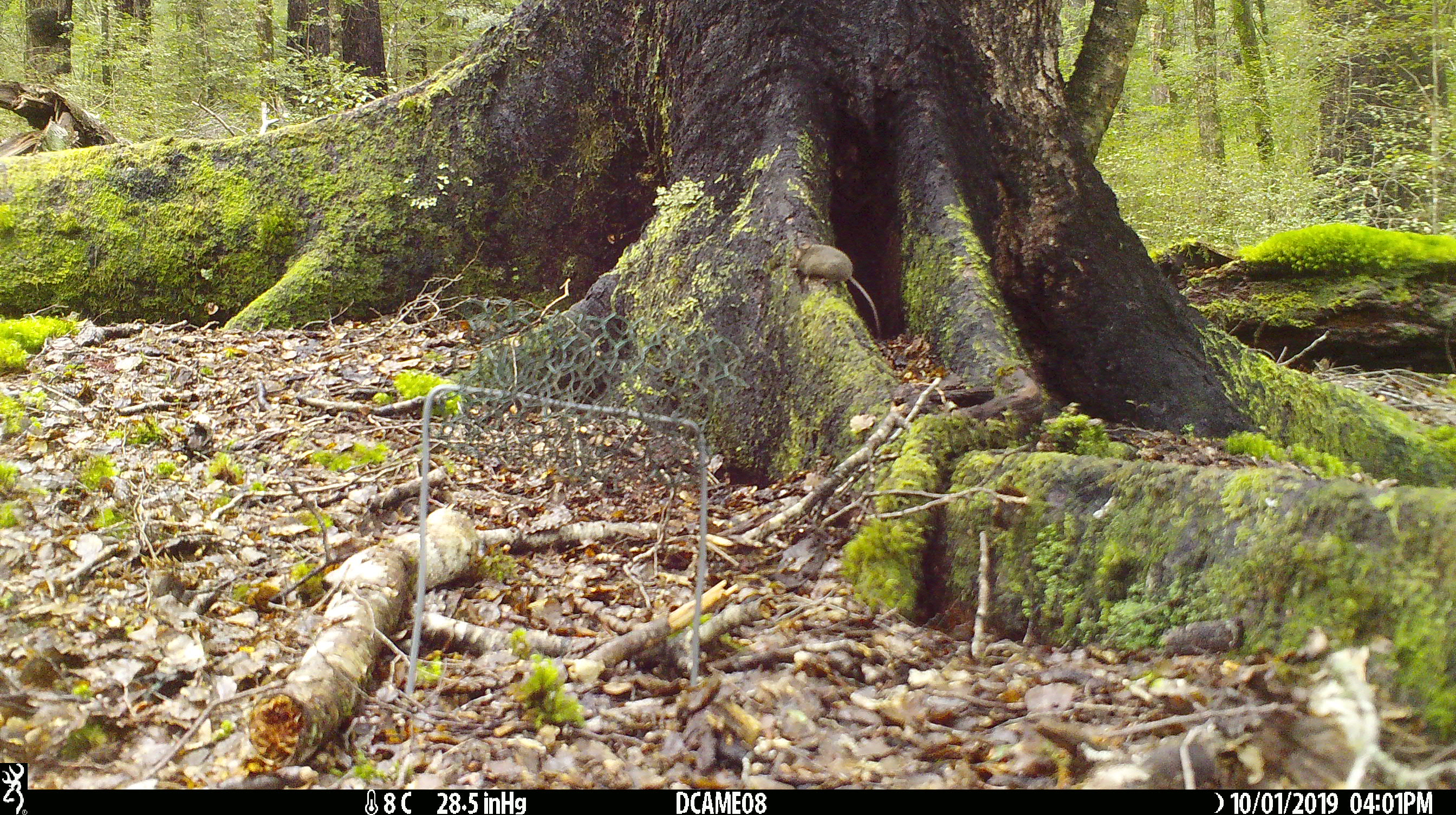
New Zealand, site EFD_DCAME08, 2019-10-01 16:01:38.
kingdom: Animalia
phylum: Chordata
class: Mammalia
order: Rodentia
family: Muridae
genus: Mus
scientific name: Mus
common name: mouse